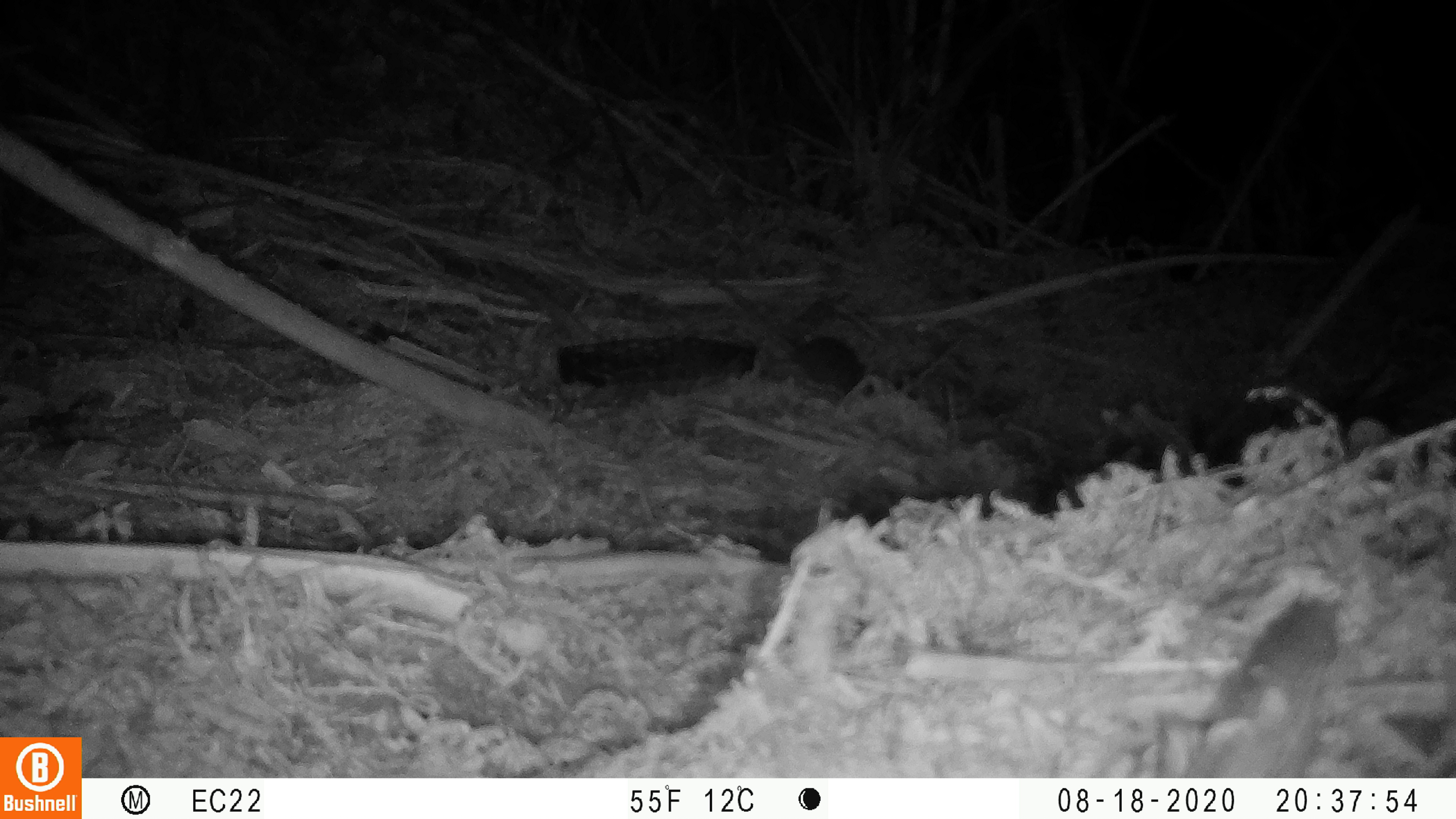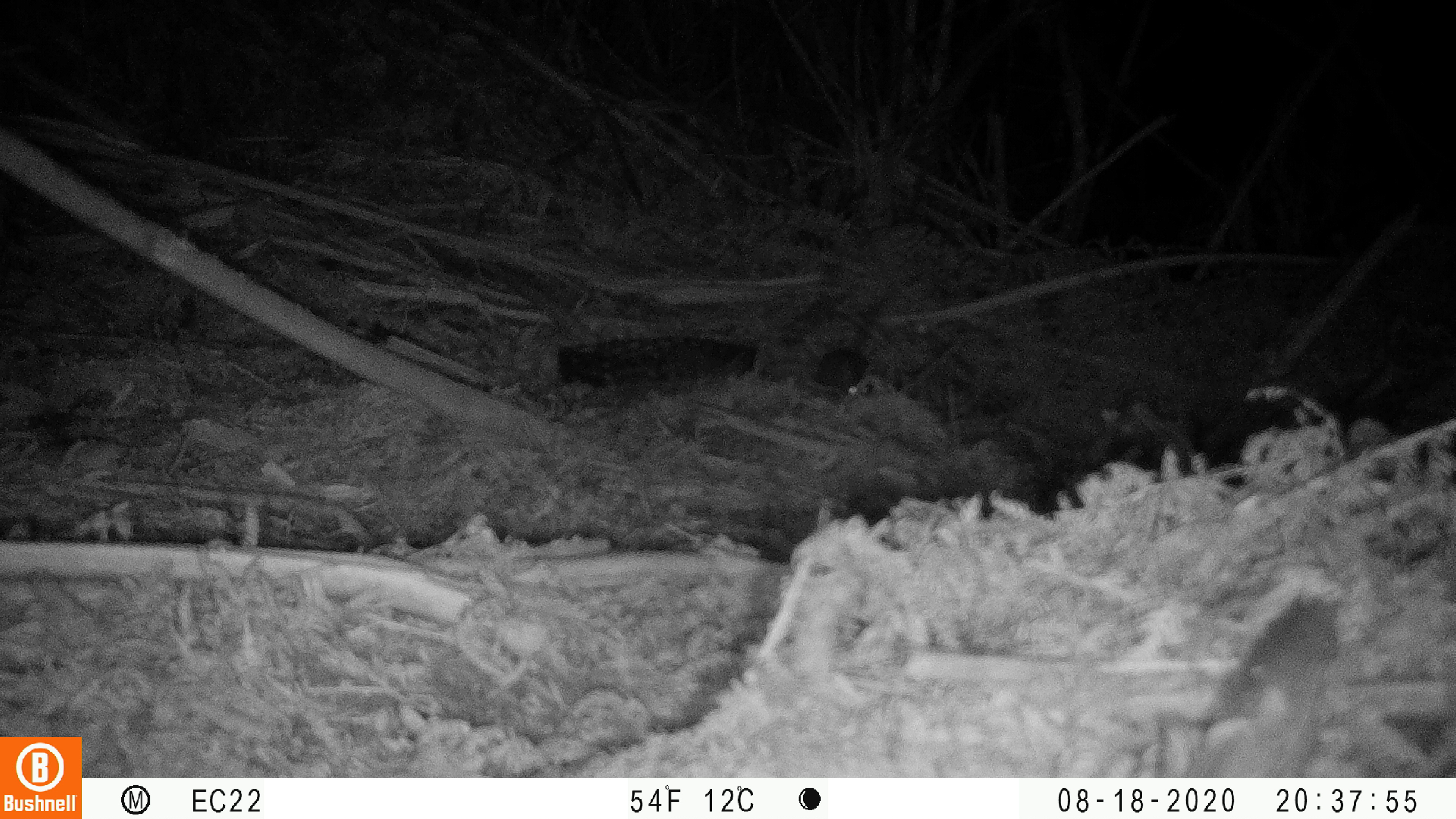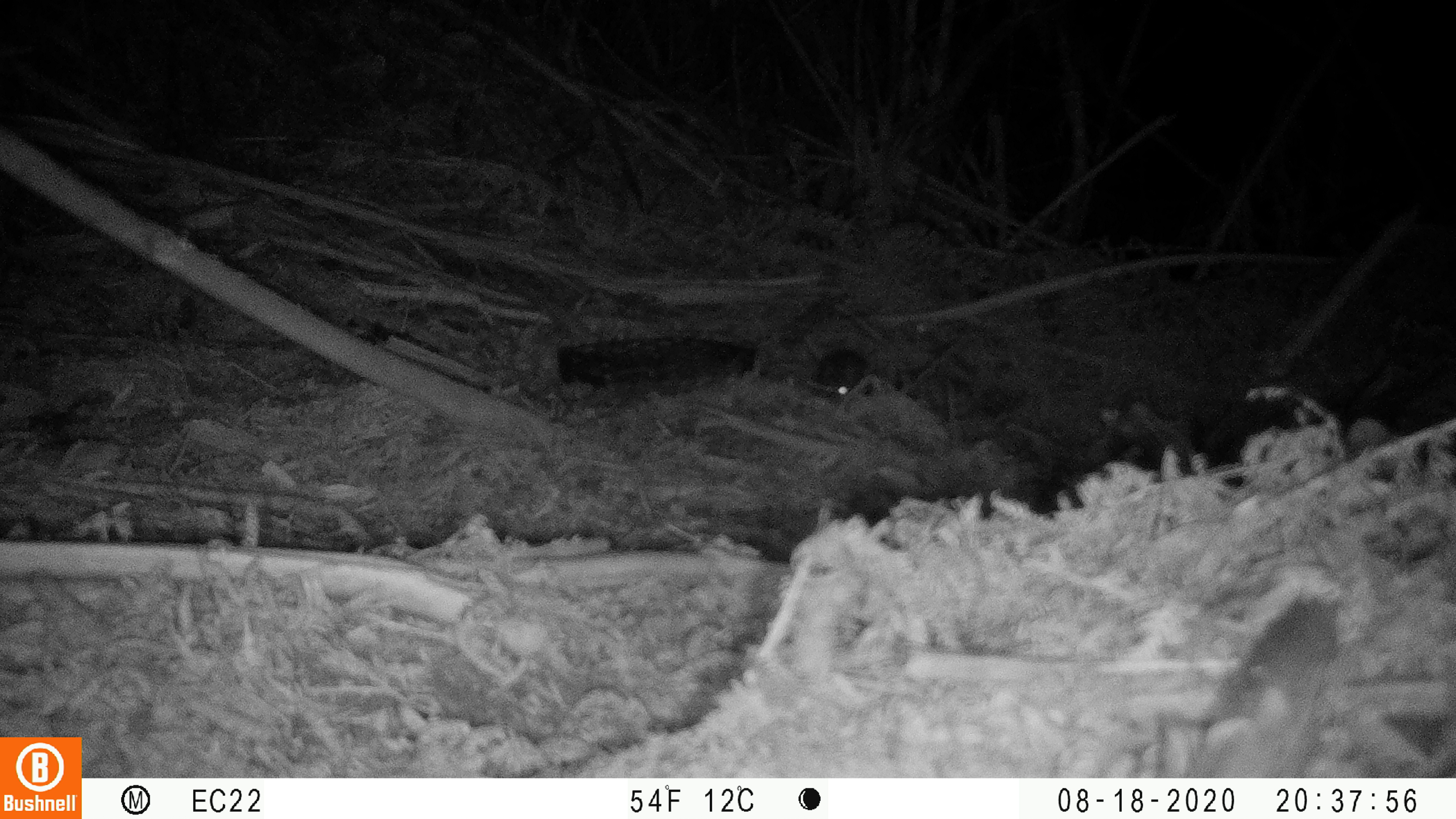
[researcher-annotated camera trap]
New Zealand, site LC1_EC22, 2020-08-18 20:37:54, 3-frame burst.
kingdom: Animalia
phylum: Chordata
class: Mammalia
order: Rodentia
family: Muridae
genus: Rattus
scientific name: Rattus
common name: rat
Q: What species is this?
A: Rat (Rattus).